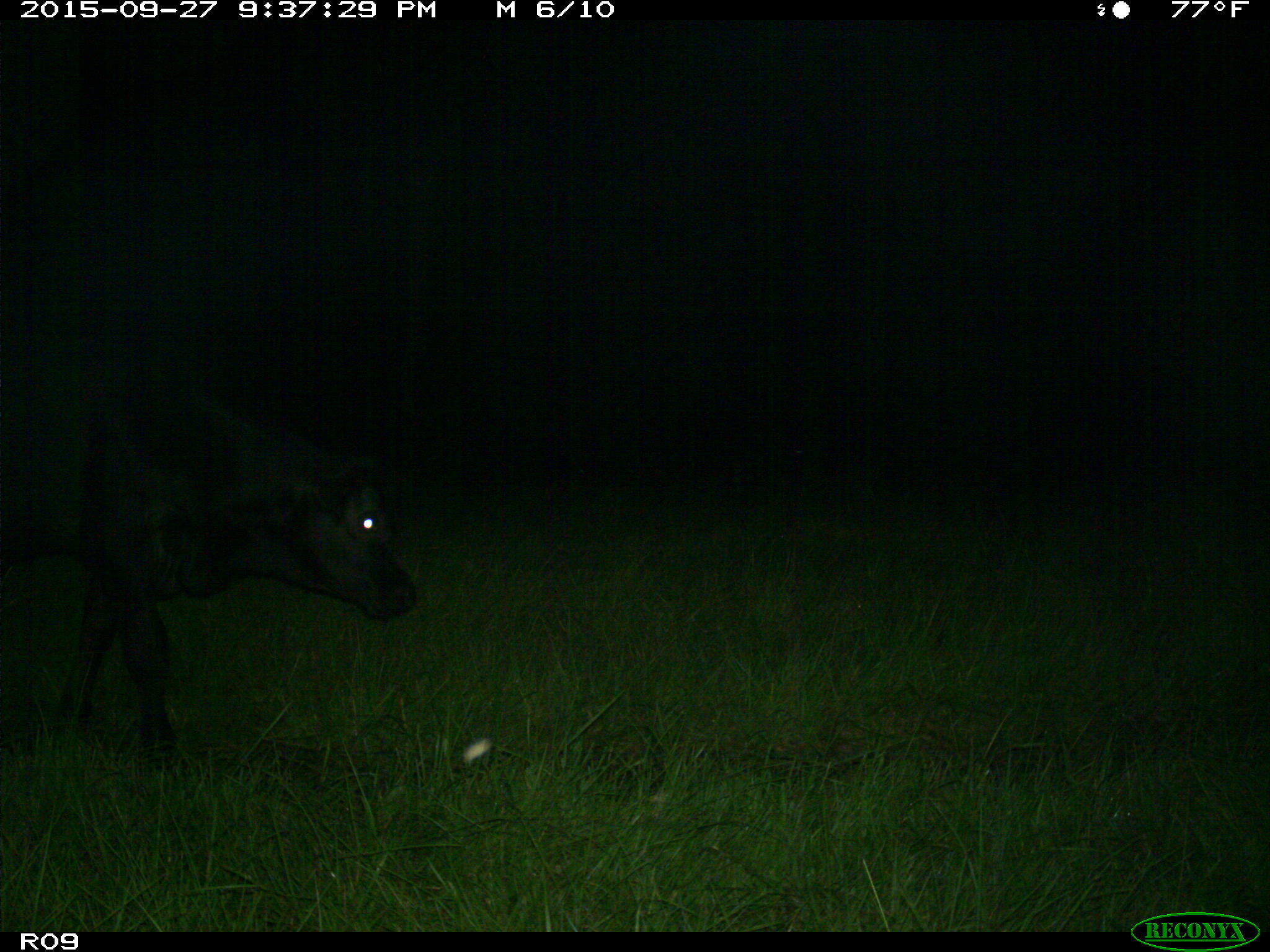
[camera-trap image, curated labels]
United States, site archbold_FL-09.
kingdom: Animalia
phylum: Chordata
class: Mammalia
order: Artiodactyla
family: Bovidae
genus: Bos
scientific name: Bos taurus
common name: domestic cow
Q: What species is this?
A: Bos taurus (domestic cow).